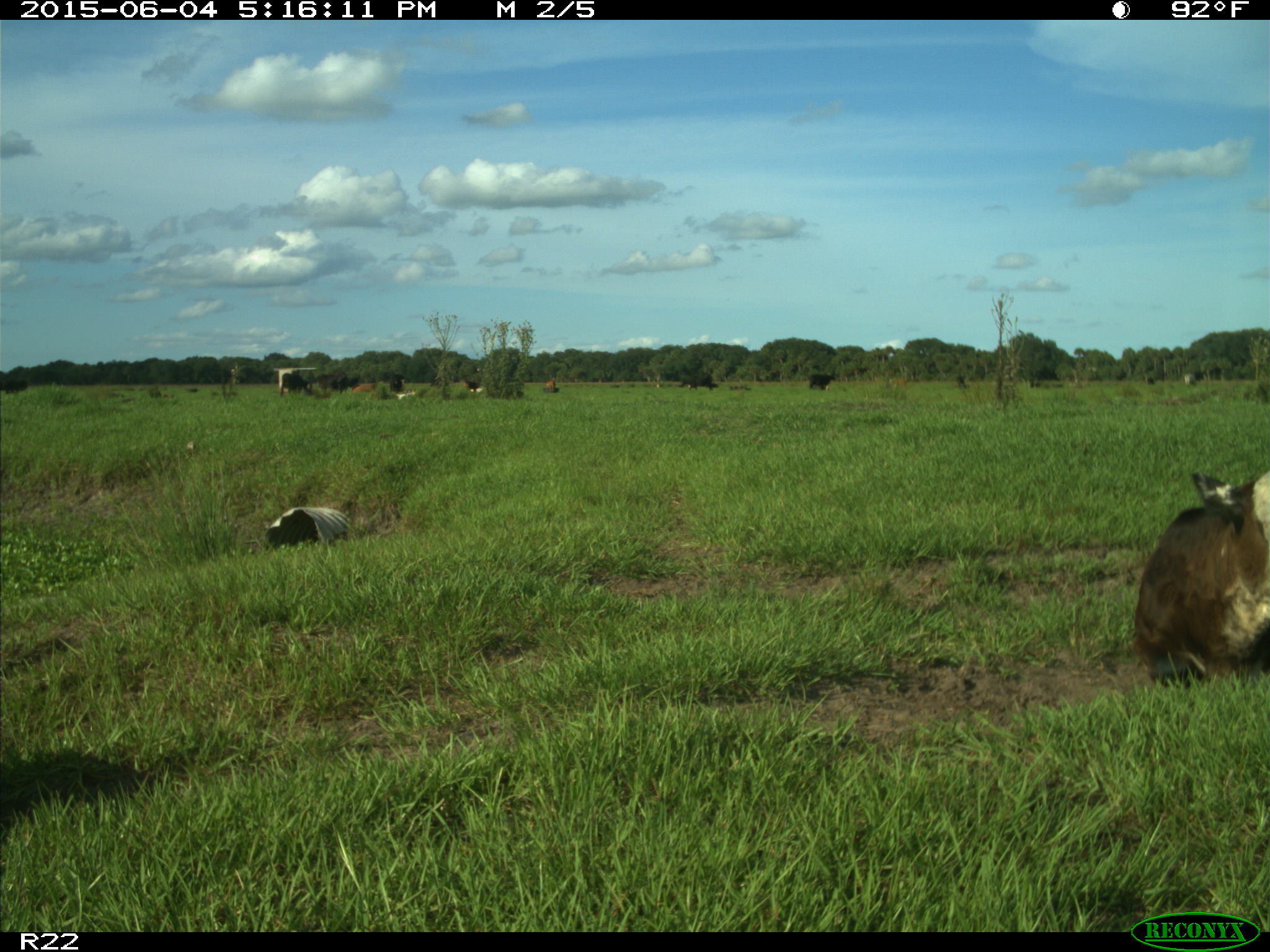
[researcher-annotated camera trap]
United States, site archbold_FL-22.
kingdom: Animalia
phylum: Chordata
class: Mammalia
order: Artiodactyla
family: Bovidae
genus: Bos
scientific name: Bos taurus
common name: domestic cow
Bos taurus (domestic cow).